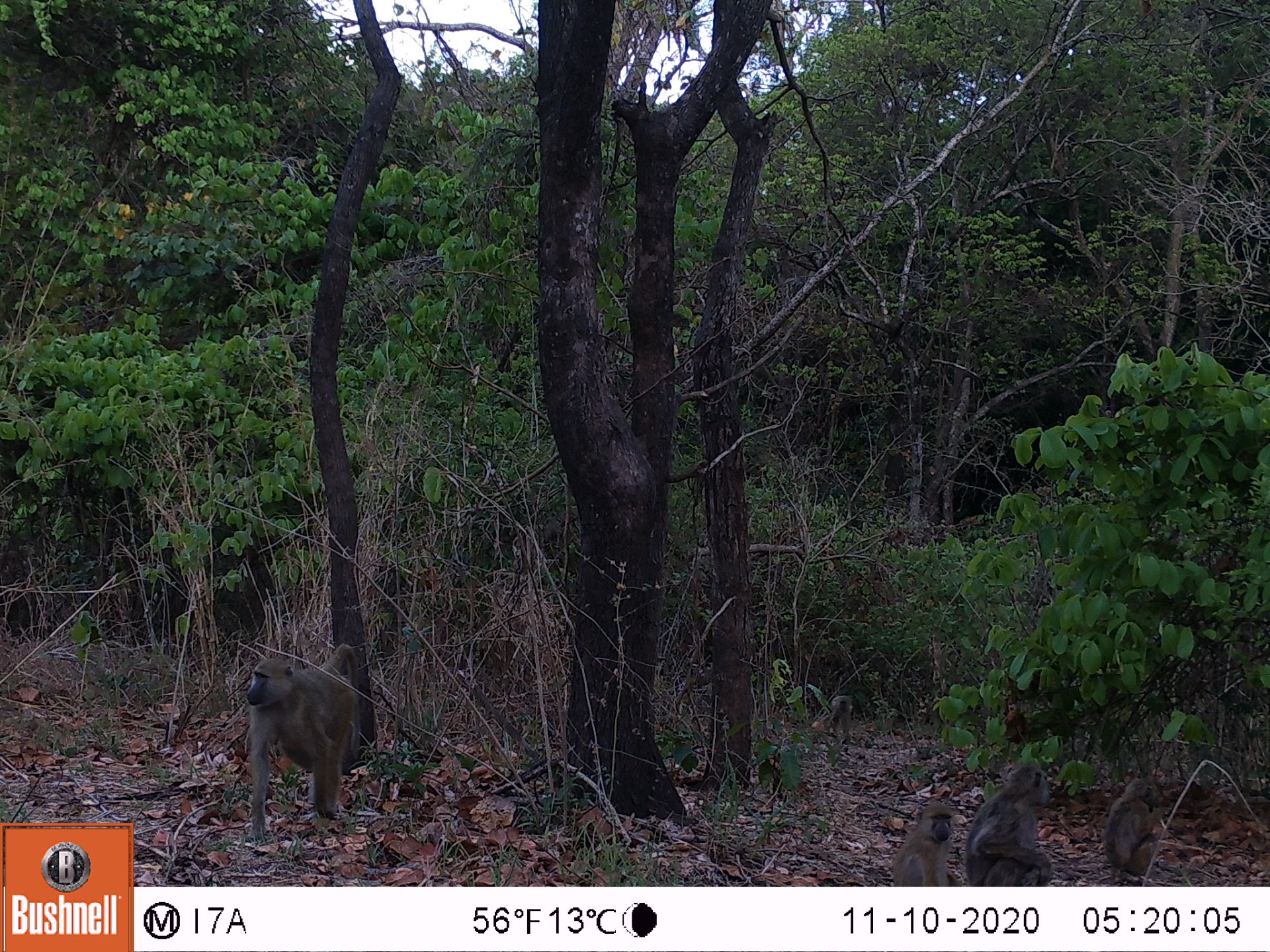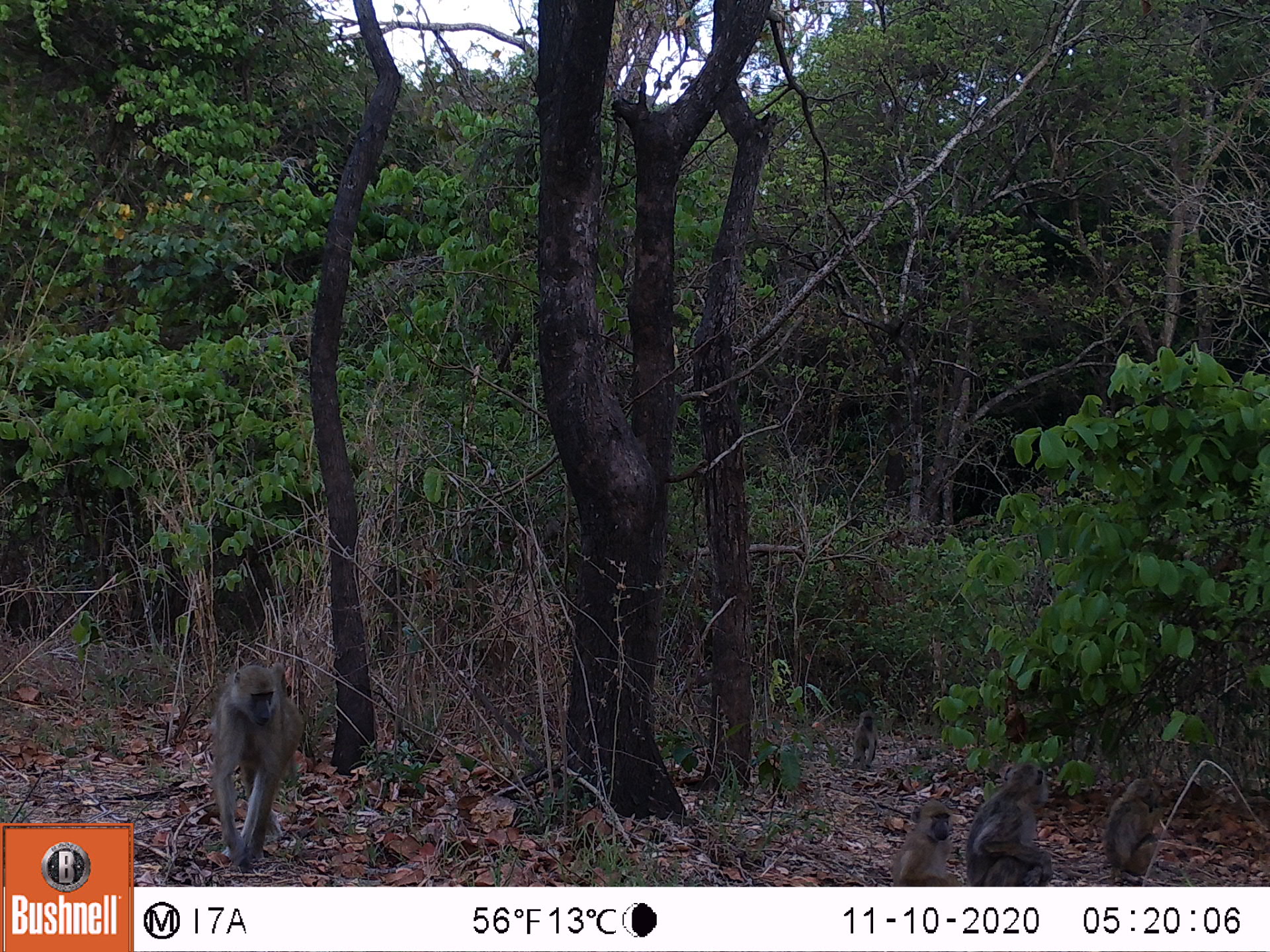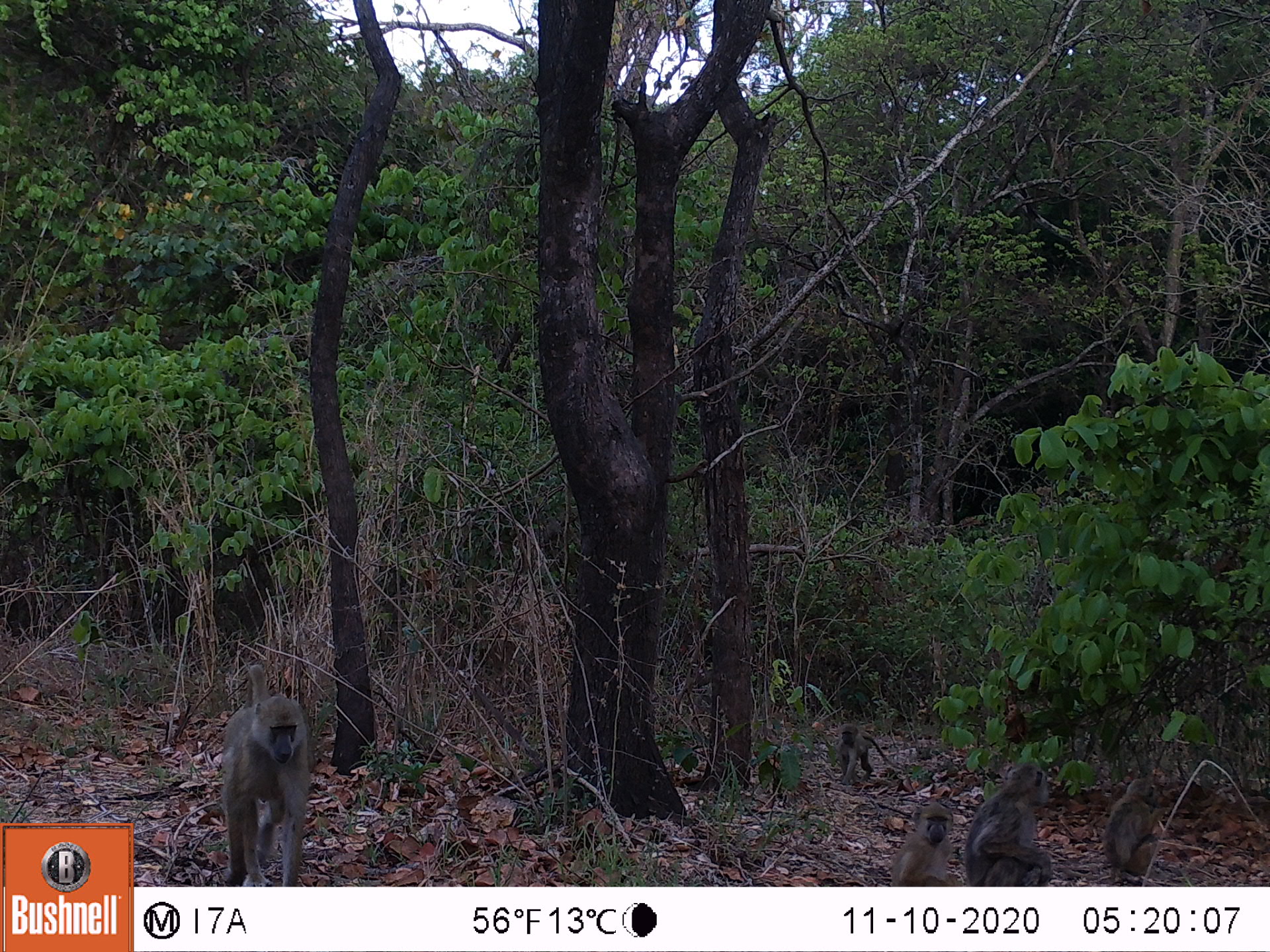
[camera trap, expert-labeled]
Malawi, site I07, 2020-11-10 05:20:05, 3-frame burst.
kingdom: Animalia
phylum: Chordata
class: Mammalia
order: Primates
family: Cercopithecidae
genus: Papio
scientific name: Papio cynocephalus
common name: yellow baboon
Yellow baboon (Papio cynocephalus), count 4.